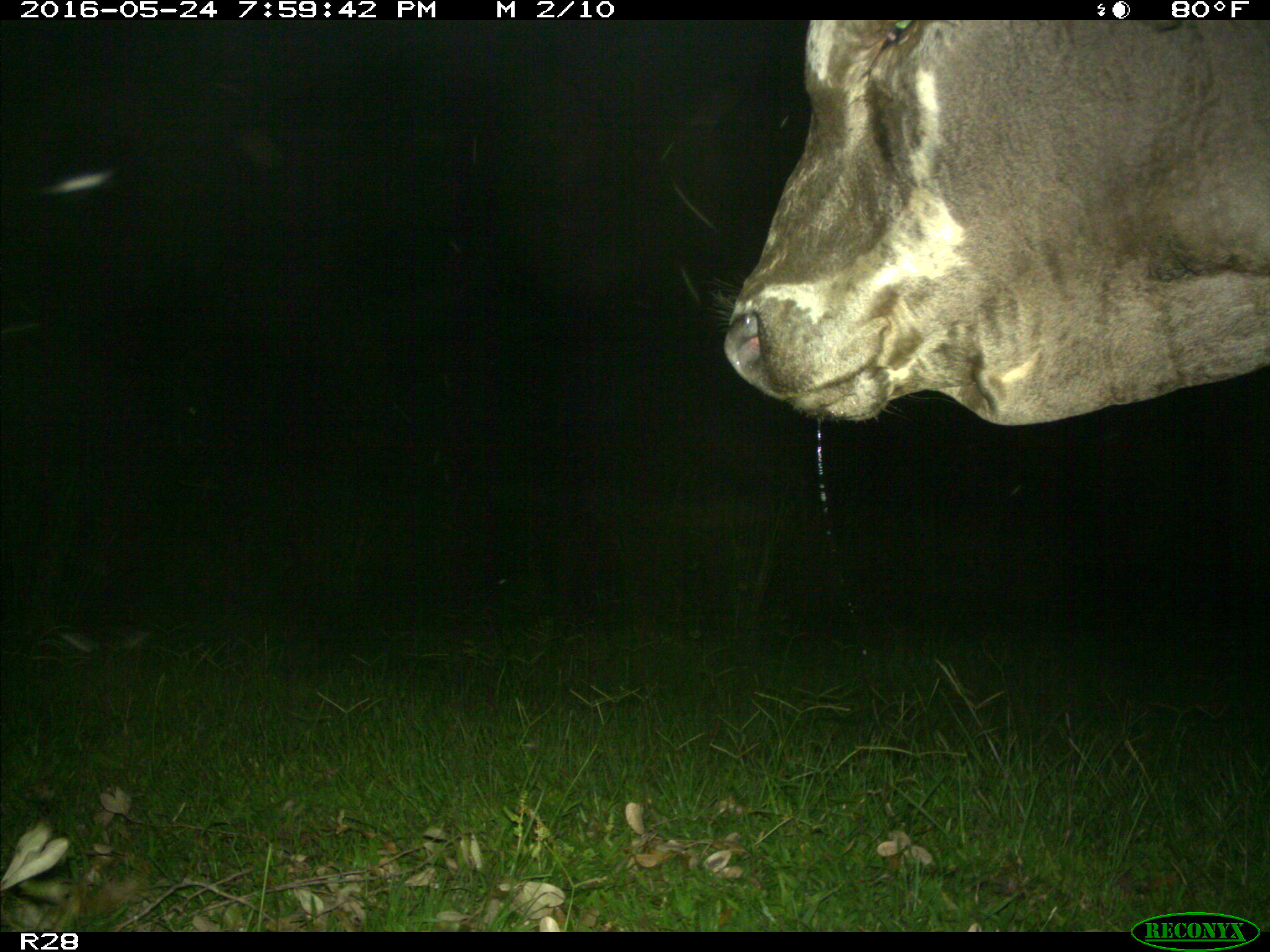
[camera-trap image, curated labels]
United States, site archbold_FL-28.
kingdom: Animalia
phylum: Chordata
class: Mammalia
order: Artiodactyla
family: Bovidae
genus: Bos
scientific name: Bos taurus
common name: domestic cow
Bos taurus (domestic cow).